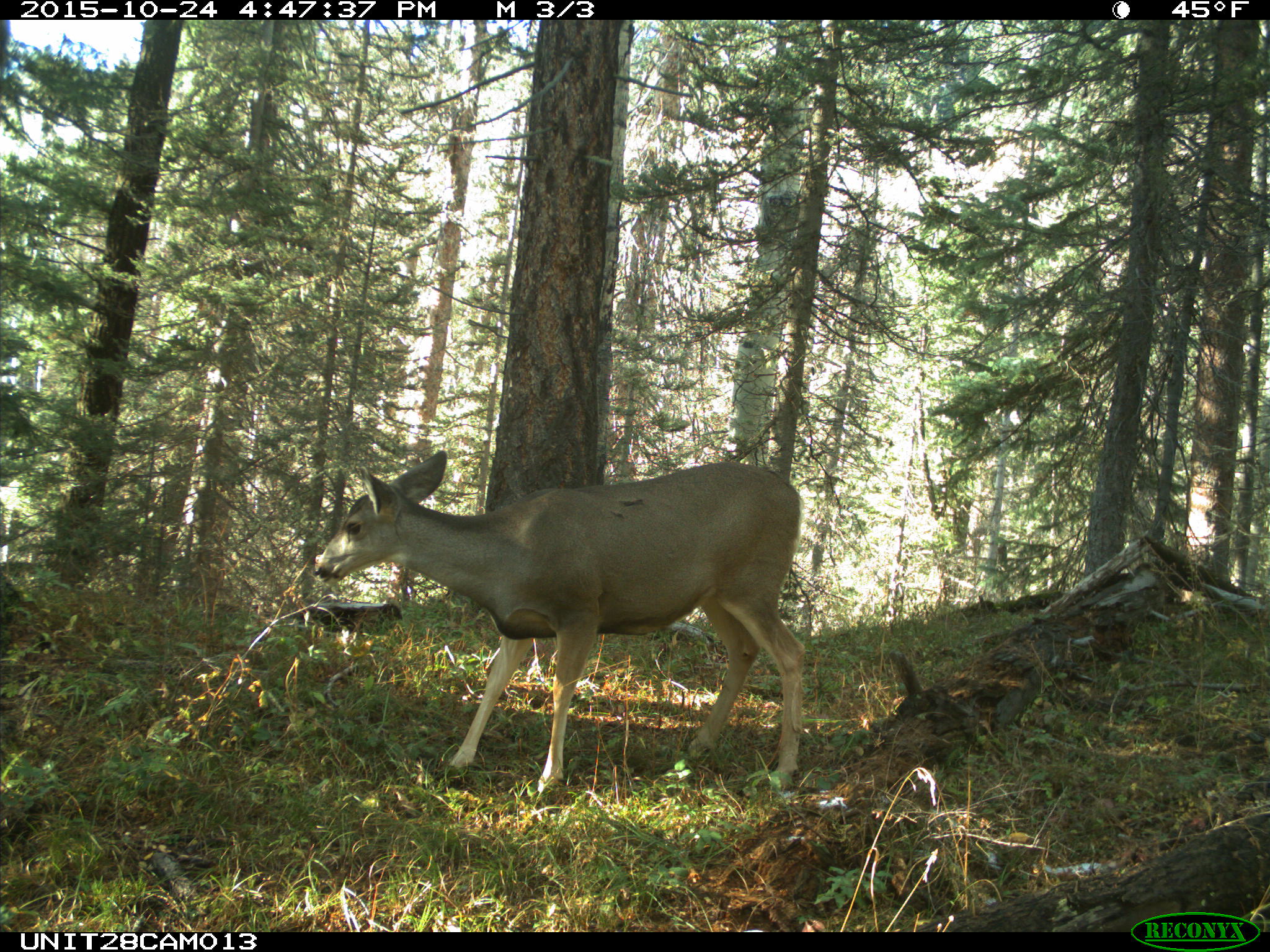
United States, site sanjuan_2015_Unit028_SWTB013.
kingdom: Animalia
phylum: Chordata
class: Mammalia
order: Artiodactyla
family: Cervidae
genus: Odocoileus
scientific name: Odocoileus hemionus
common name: mule deer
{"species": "Odocoileus hemionus (mule deer)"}